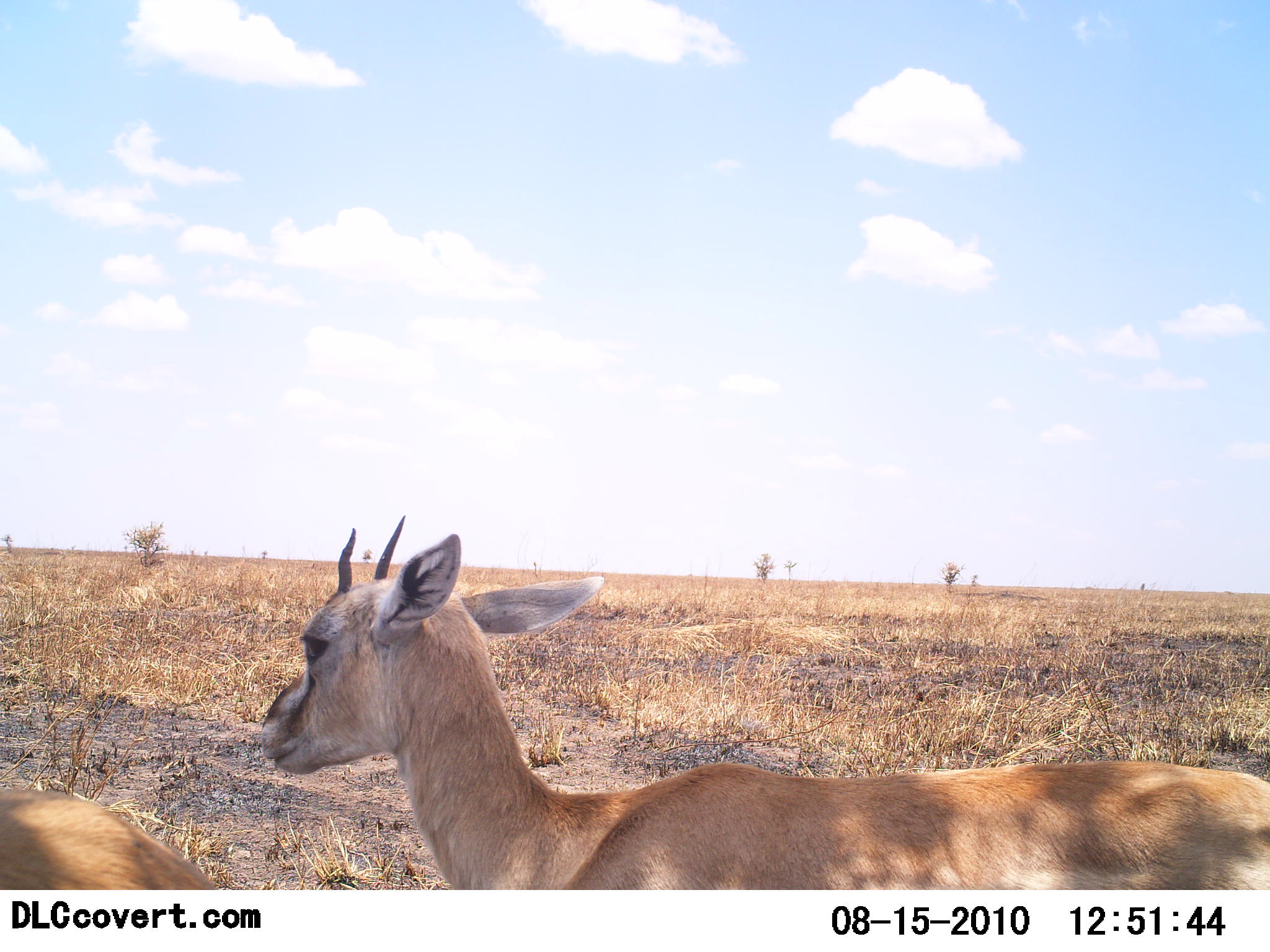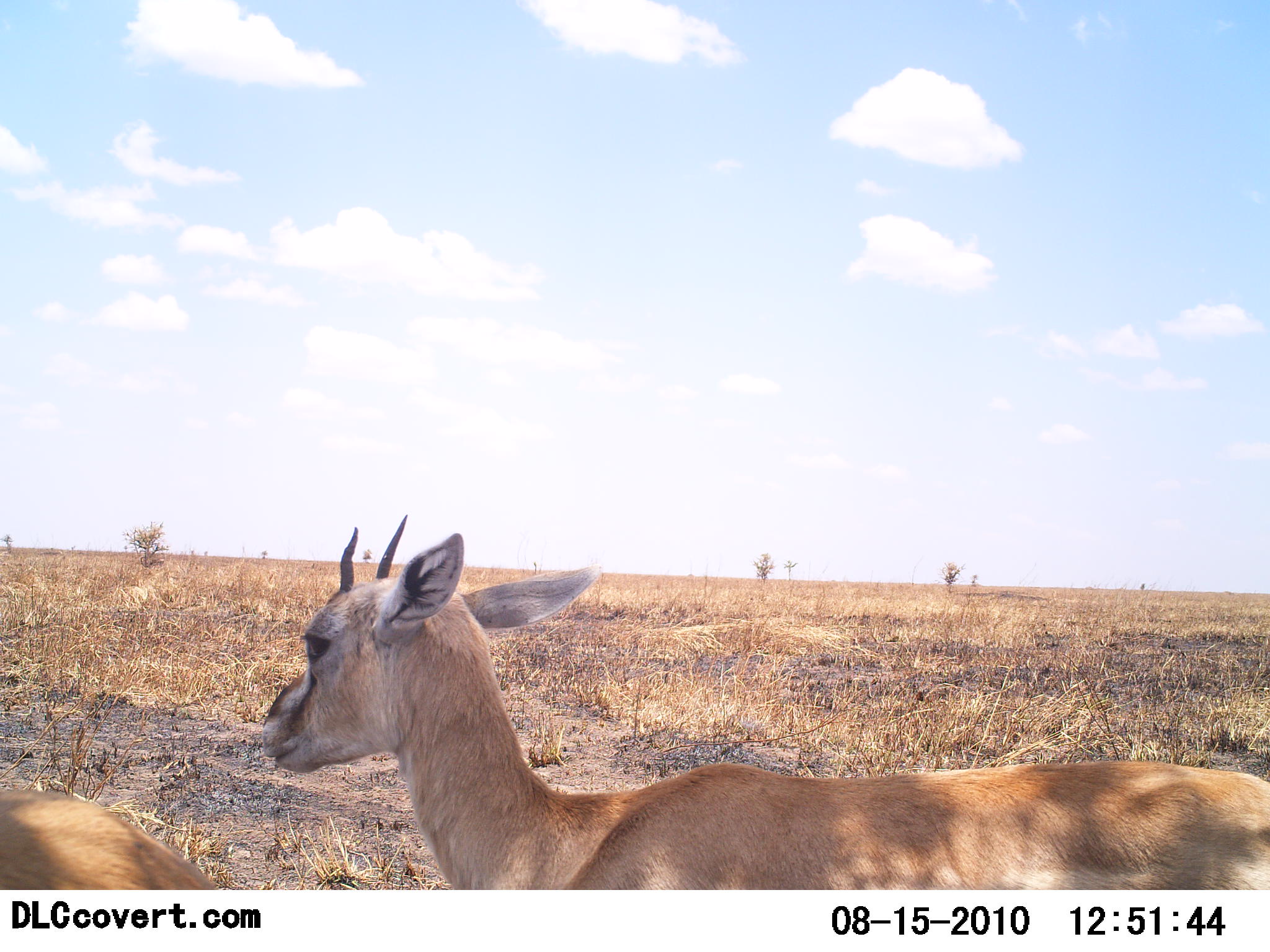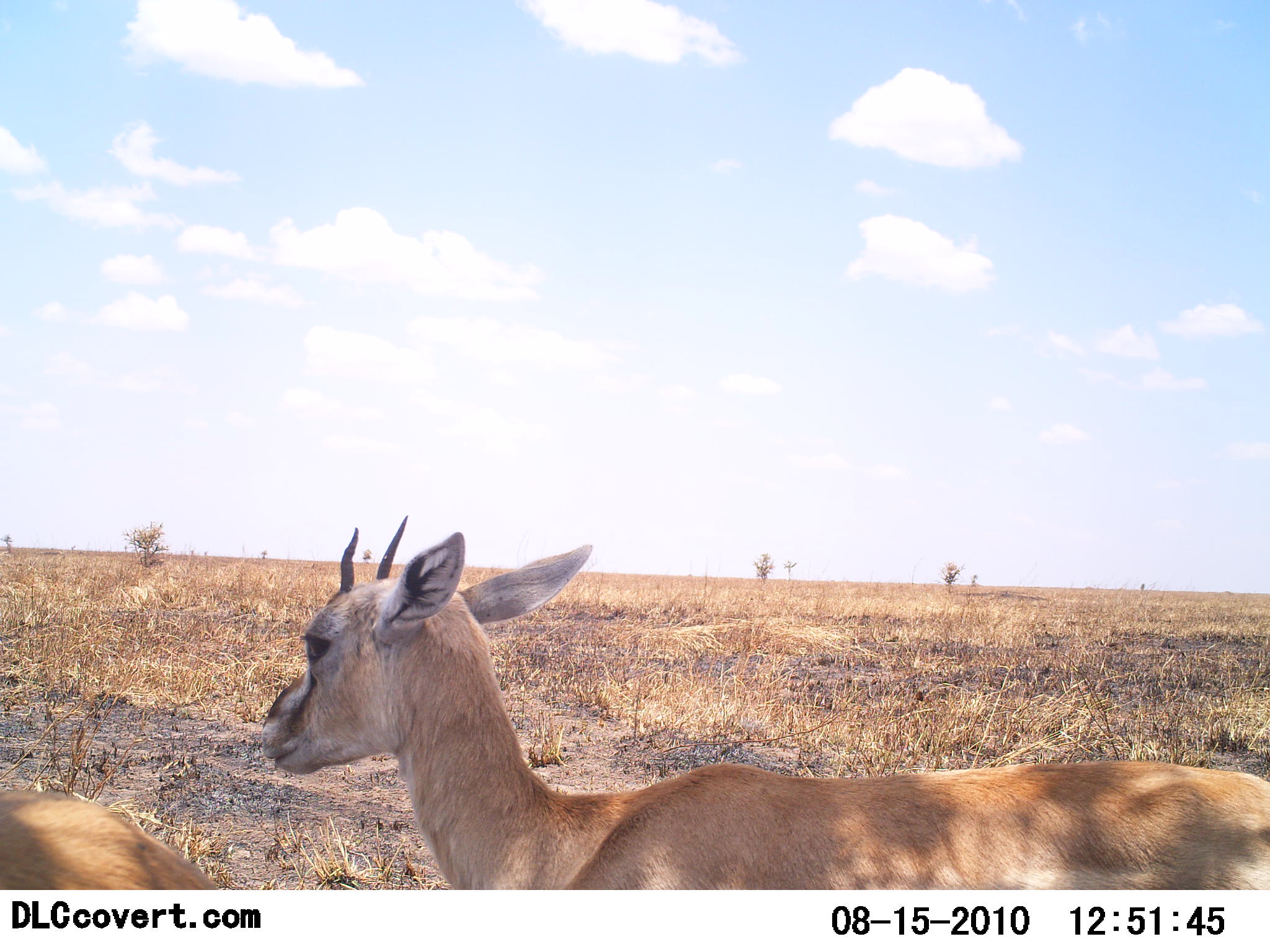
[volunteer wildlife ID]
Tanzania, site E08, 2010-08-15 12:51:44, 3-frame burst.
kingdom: Animalia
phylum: Chordata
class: Mammalia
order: Artiodactyla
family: Bovidae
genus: Eudorcas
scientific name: Eudorcas thomsonii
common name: thomson's gazelle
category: gazellethomsons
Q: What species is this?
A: Gazellethomsons (thomson's gazelle) (Eudorcas thomsonii).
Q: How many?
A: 2.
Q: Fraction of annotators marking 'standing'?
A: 88%.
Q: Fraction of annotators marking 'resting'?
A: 6%.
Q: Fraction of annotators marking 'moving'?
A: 6%.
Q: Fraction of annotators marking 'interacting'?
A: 6%.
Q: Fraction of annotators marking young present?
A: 6%.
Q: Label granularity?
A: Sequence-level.